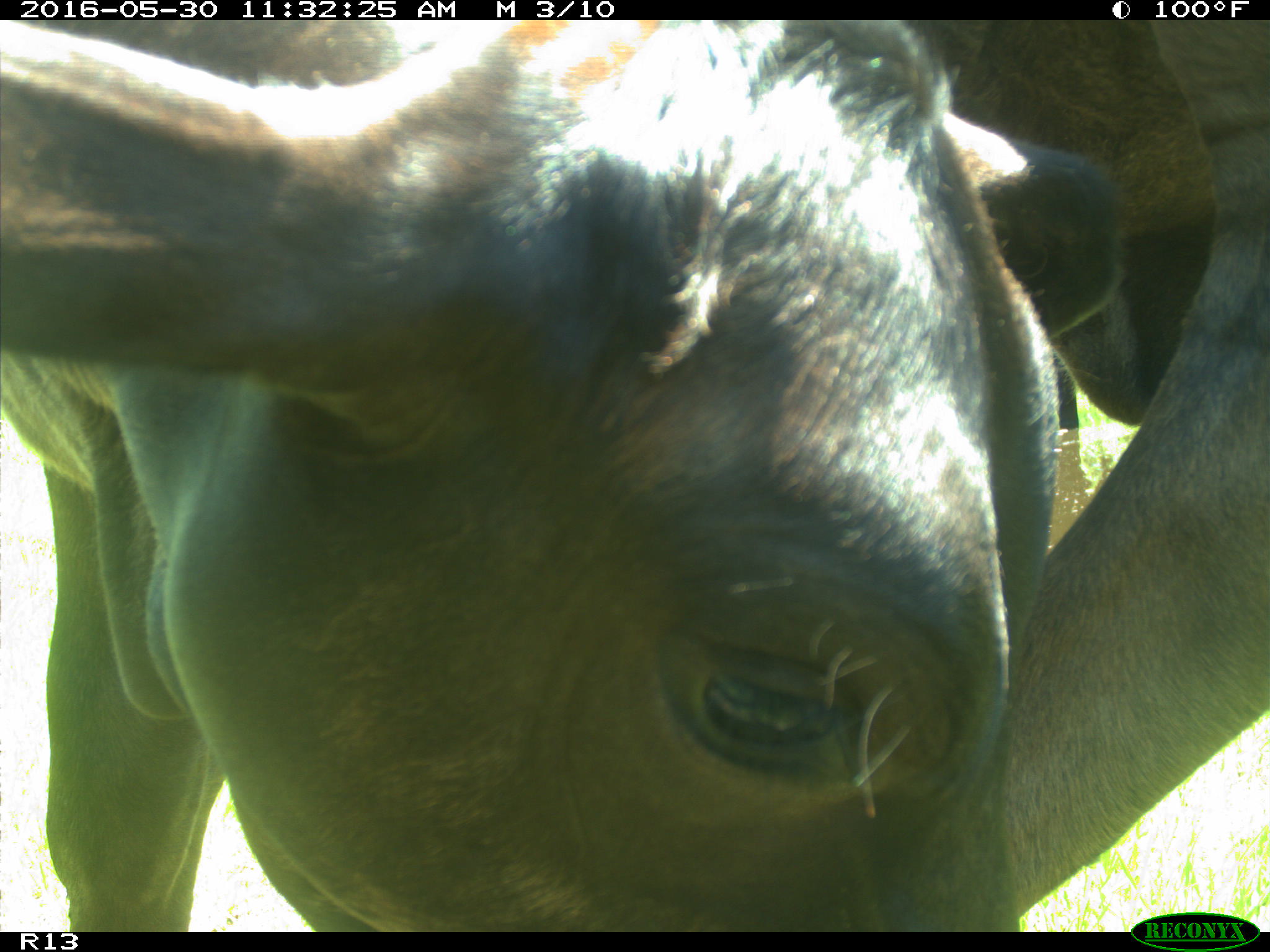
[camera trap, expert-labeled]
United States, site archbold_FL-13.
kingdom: Animalia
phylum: Chordata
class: Mammalia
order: Artiodactyla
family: Bovidae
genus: Bos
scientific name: Bos taurus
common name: domestic cow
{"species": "Bos taurus (domestic cow)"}